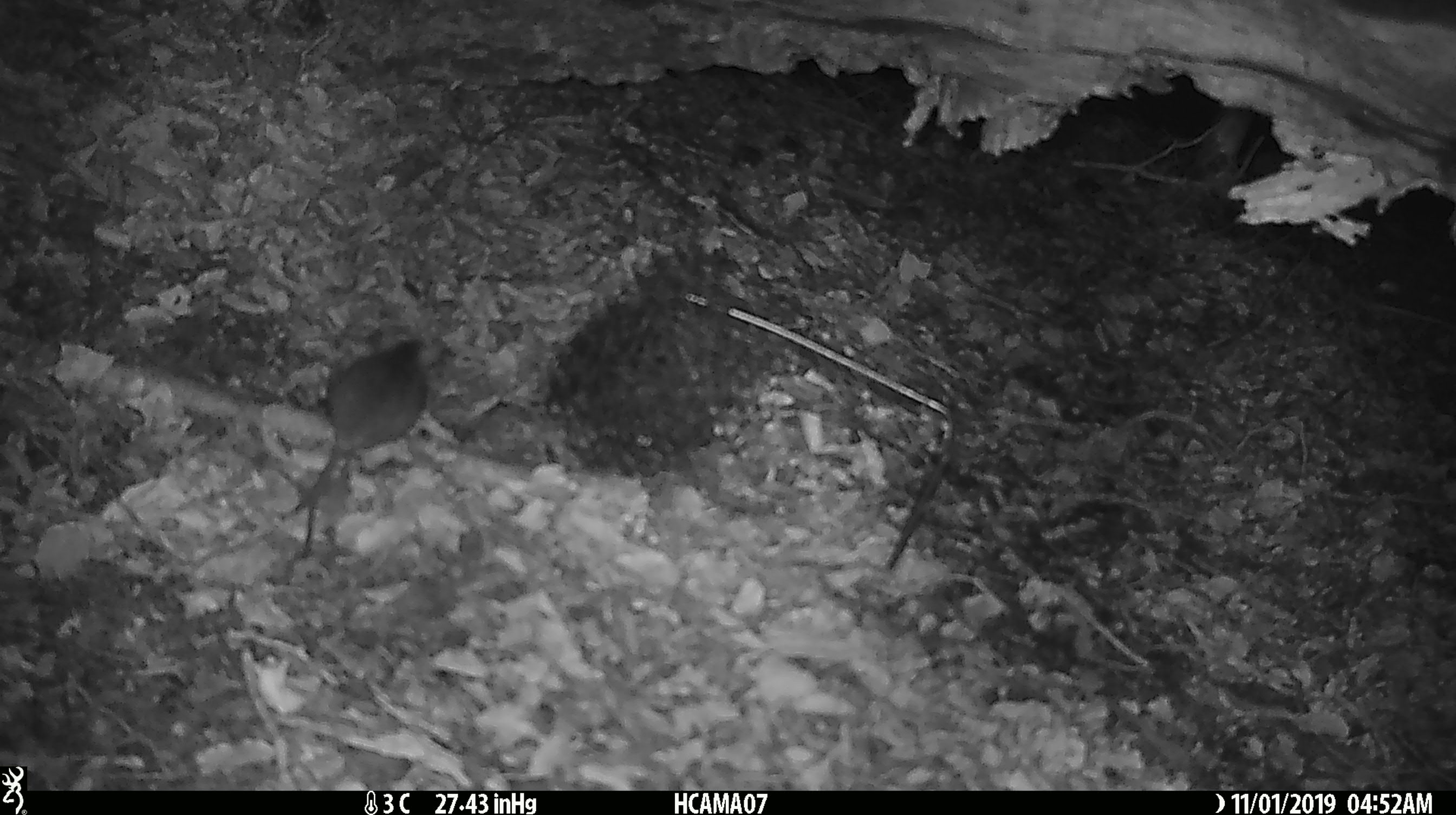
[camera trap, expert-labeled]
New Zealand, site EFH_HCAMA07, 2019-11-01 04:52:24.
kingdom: Animalia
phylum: Chordata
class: Mammalia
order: Rodentia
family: Muridae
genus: Mus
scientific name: Mus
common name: mouse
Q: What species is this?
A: Mouse (Mus).